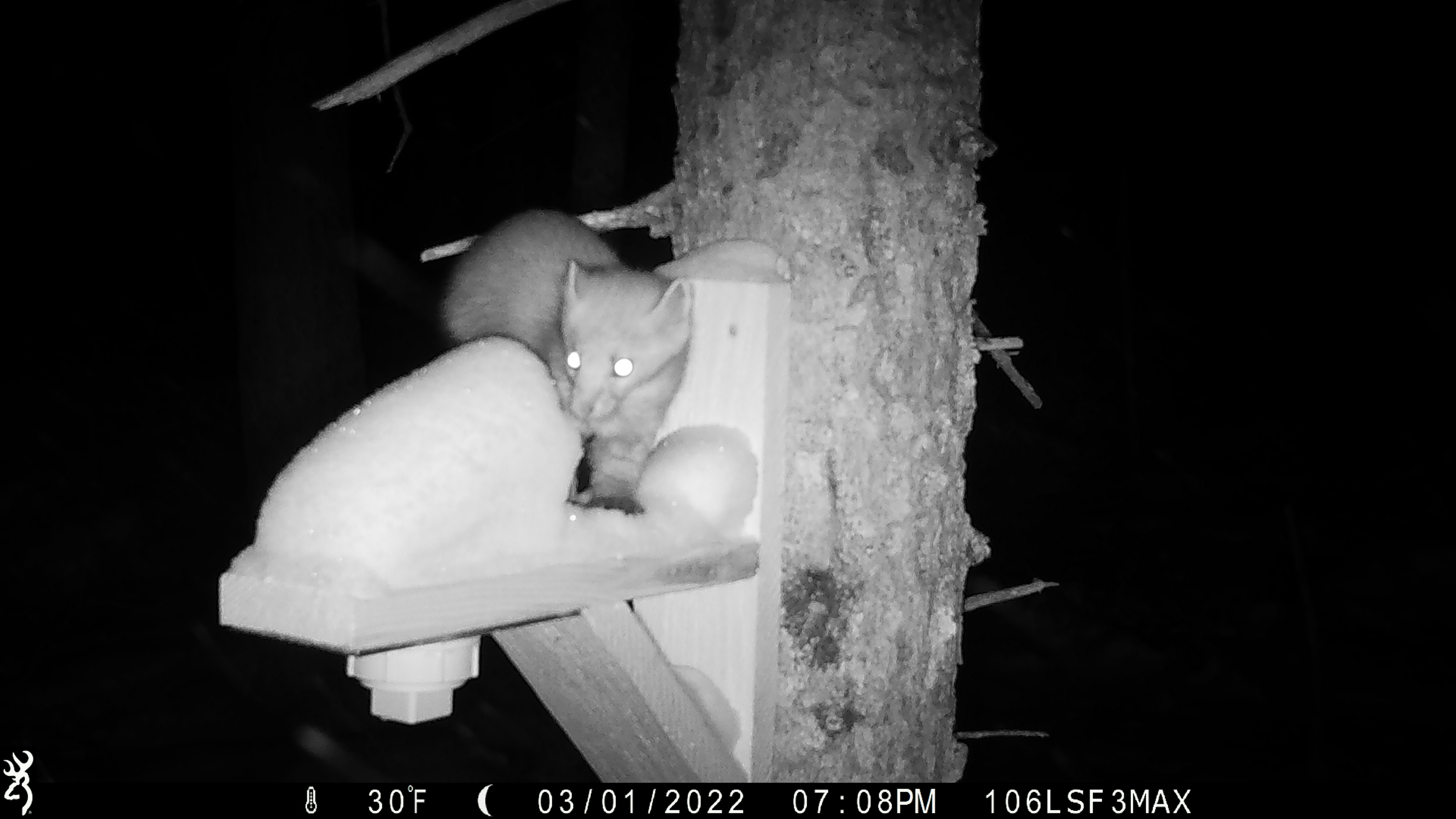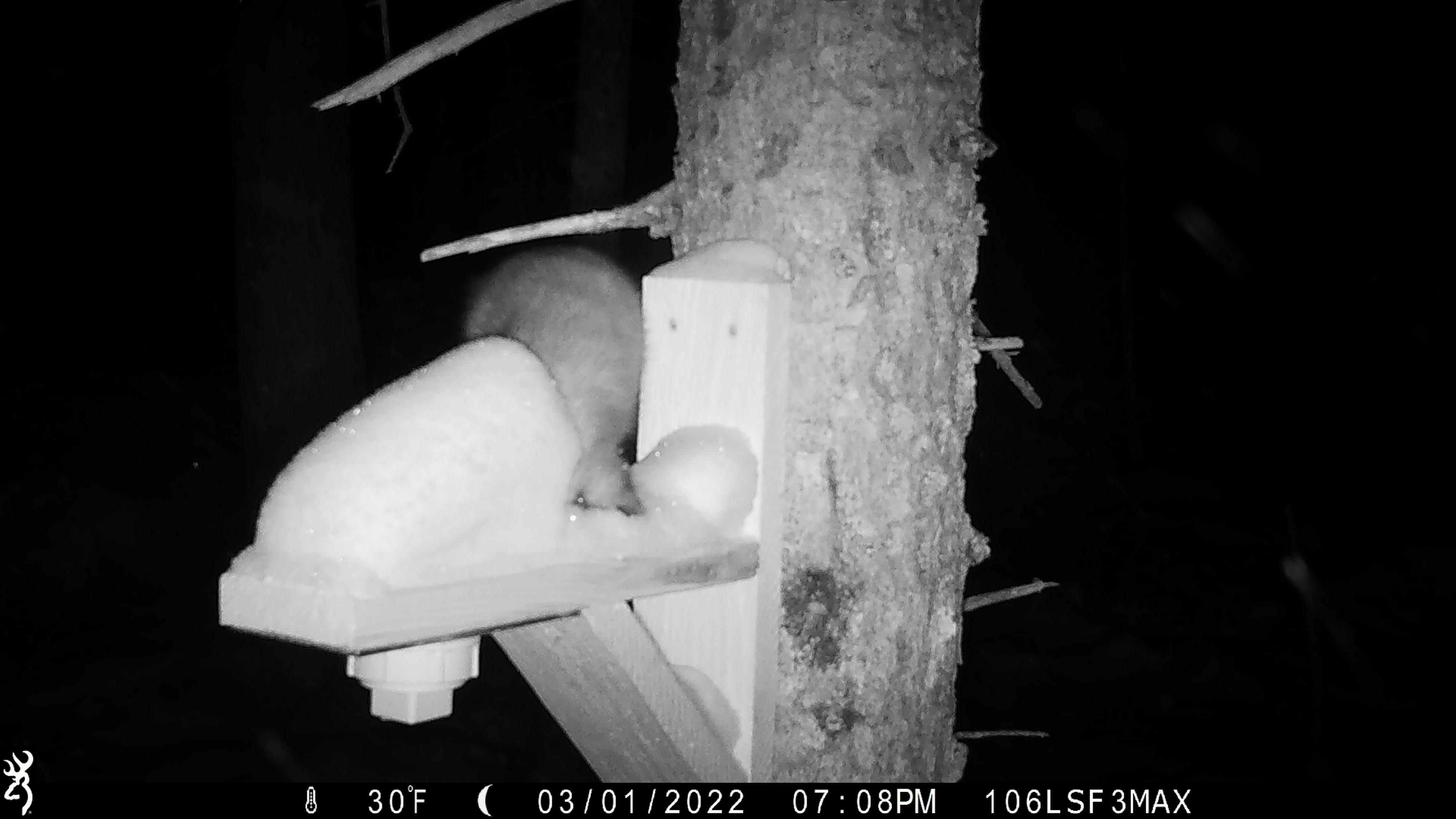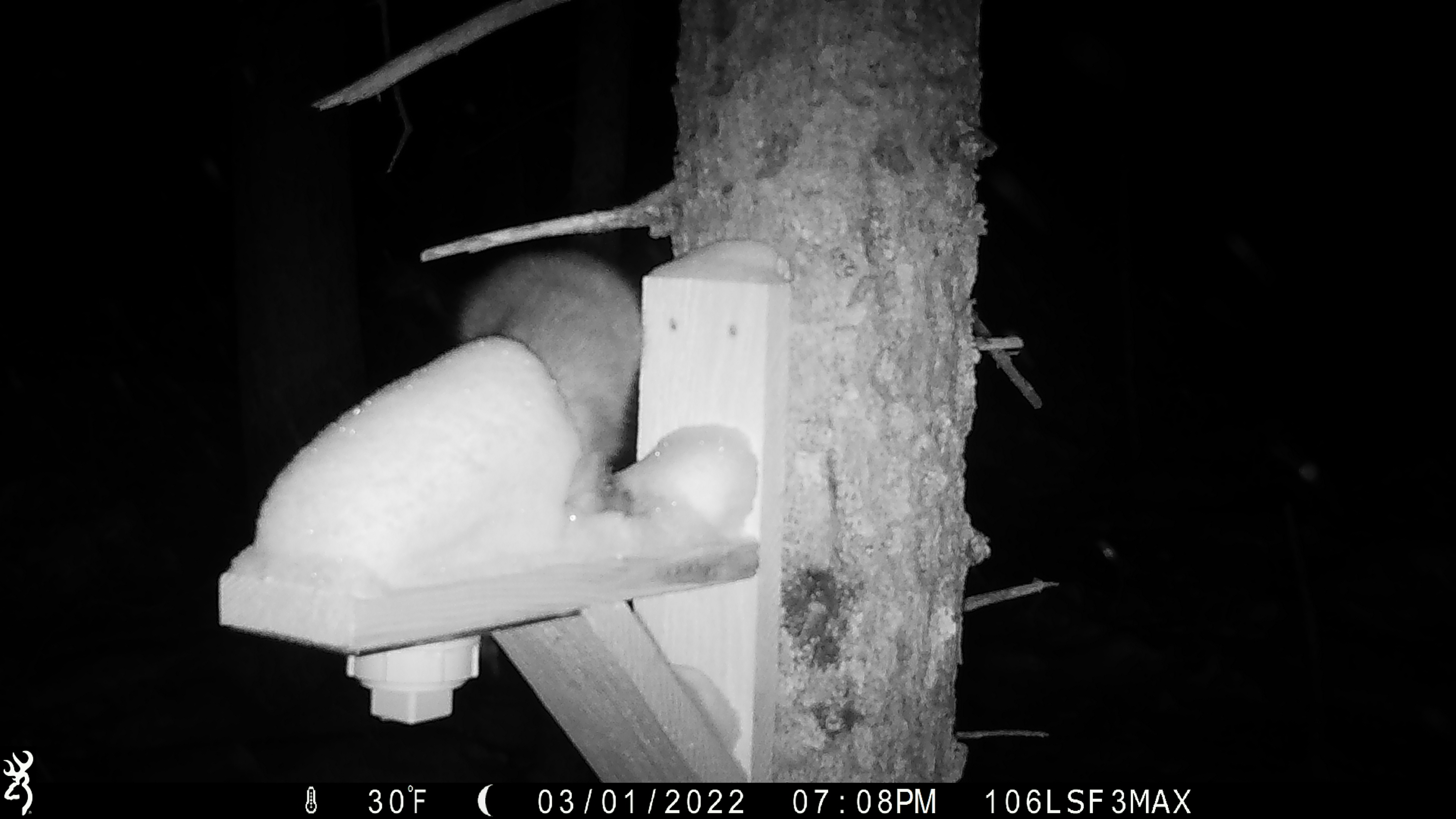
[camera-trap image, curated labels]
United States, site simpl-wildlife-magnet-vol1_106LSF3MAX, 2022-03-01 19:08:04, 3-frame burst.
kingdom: Animalia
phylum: Chordata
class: Mammalia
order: Carnivora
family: Mustelidae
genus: Martes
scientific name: Martes americana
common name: american marten